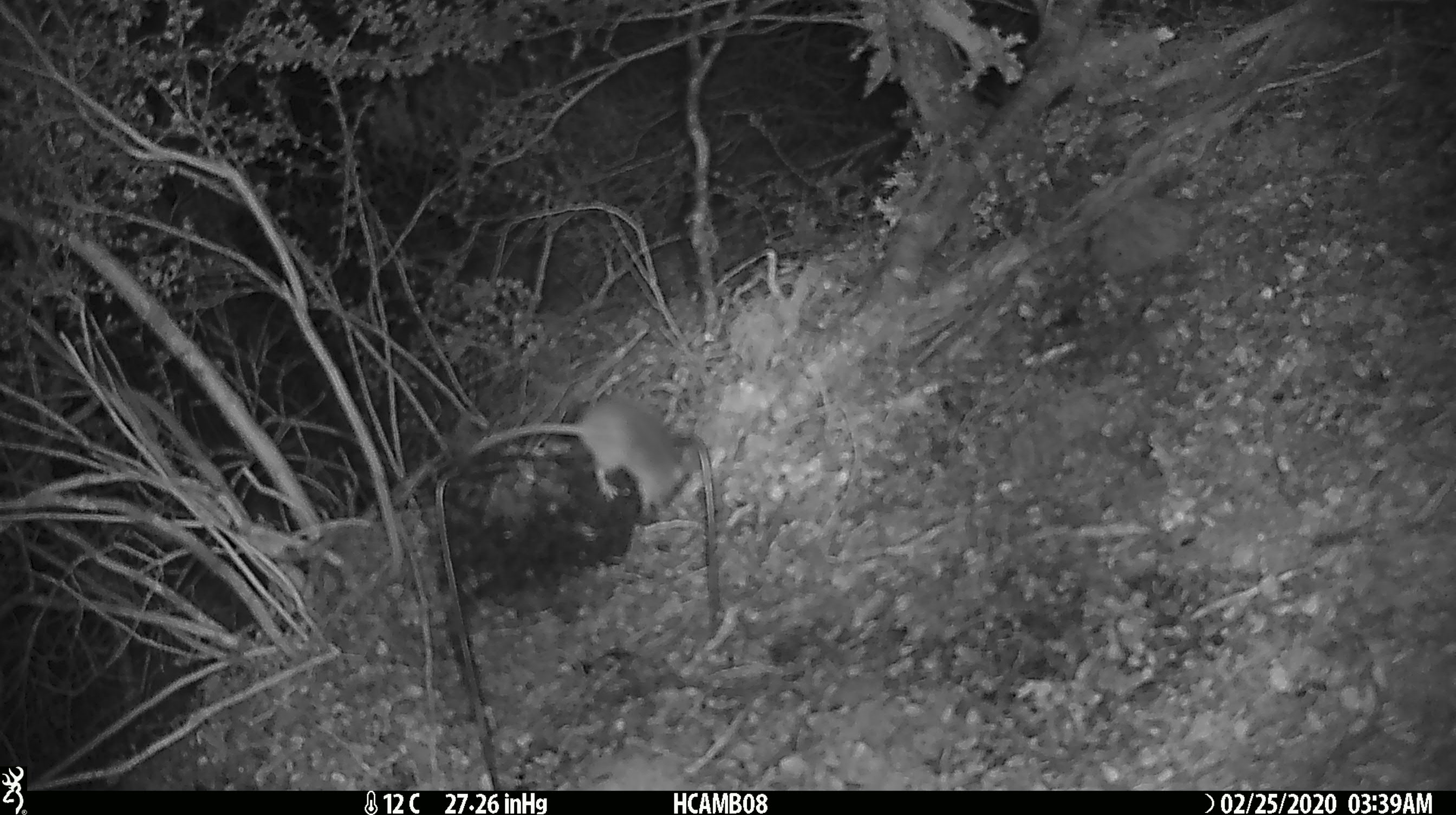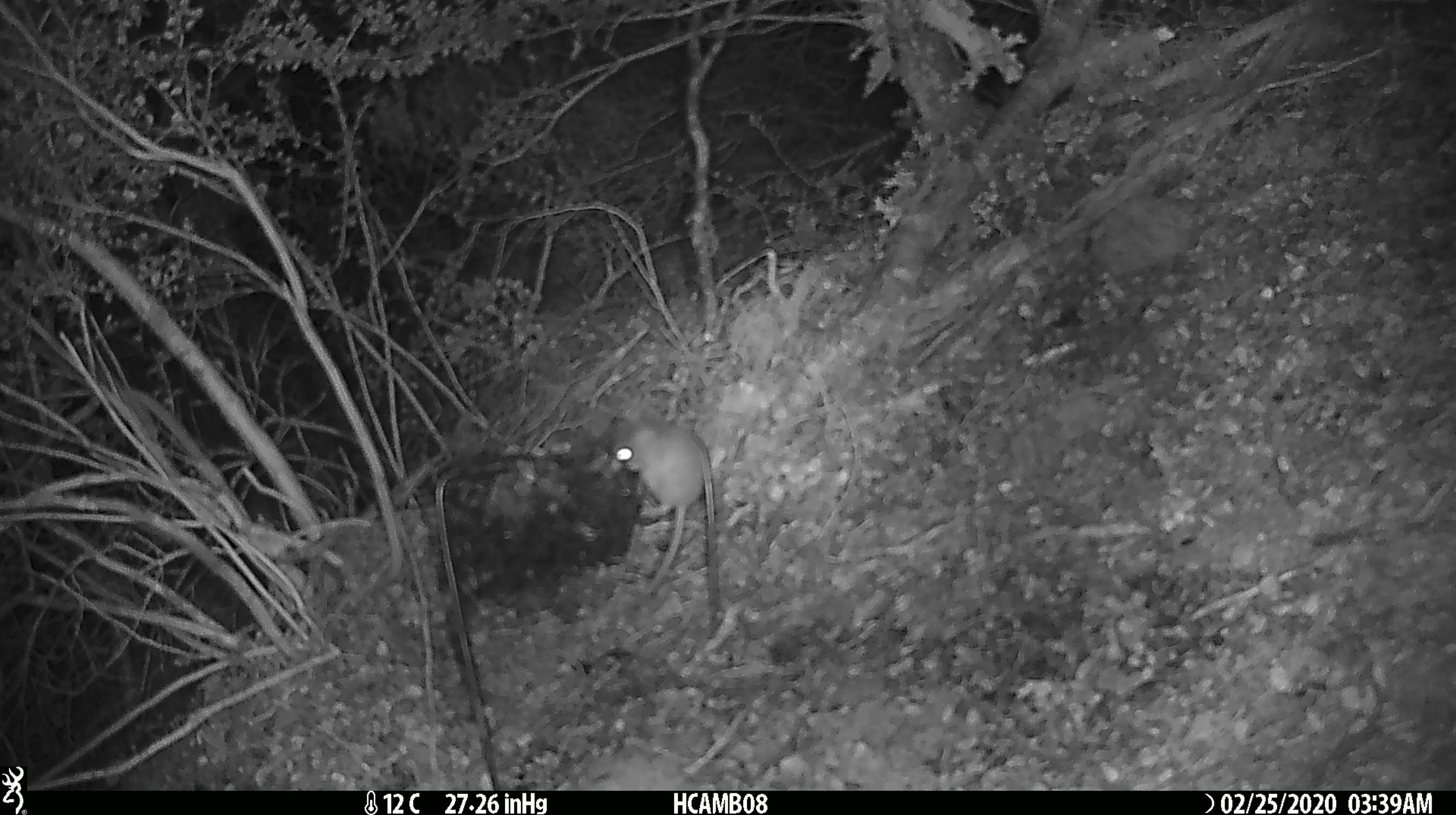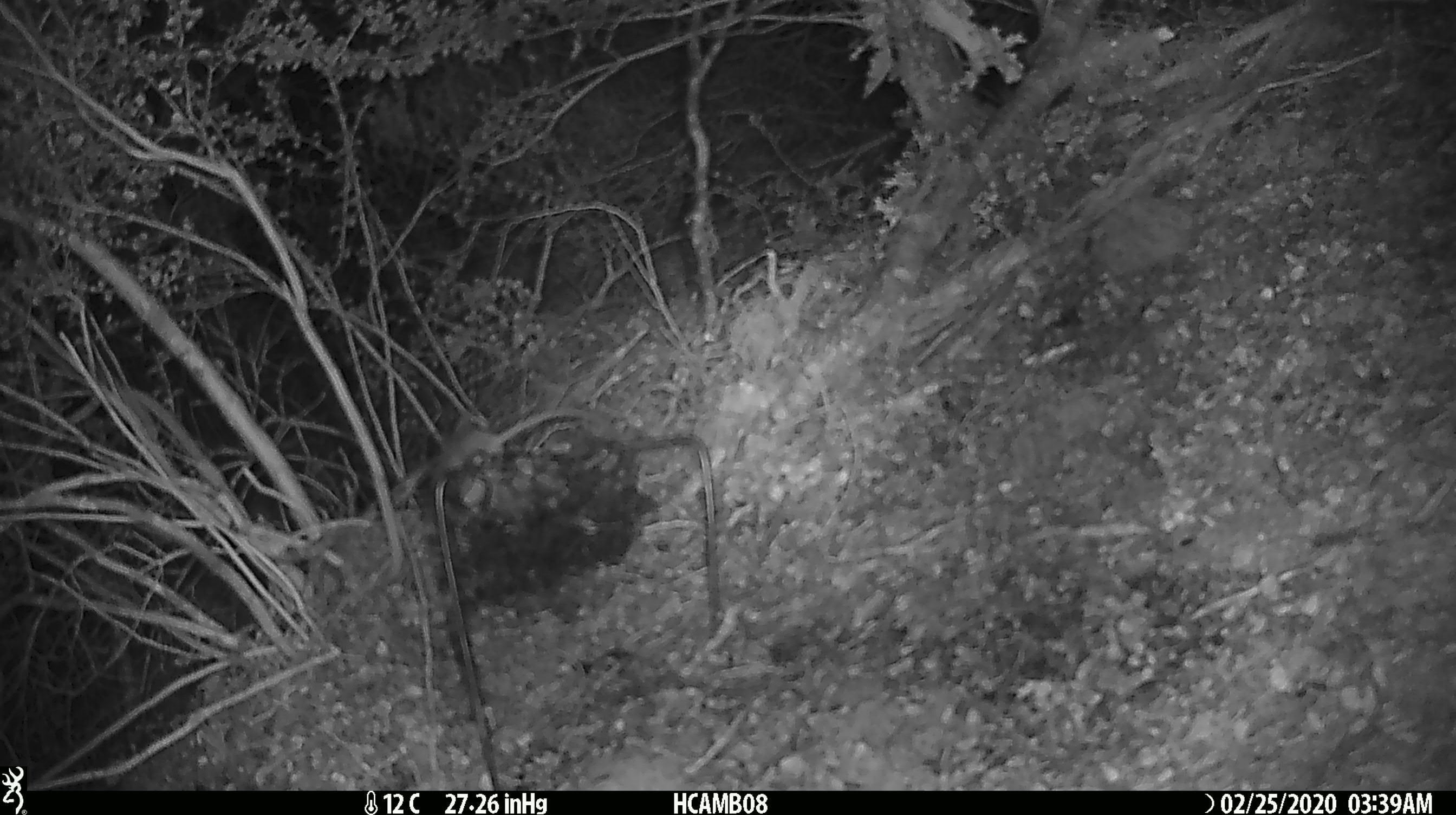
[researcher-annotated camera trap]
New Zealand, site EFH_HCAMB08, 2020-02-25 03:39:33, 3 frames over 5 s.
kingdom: Animalia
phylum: Chordata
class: Mammalia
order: Rodentia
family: Muridae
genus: Mus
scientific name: Mus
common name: mouse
Mouse (Mus).